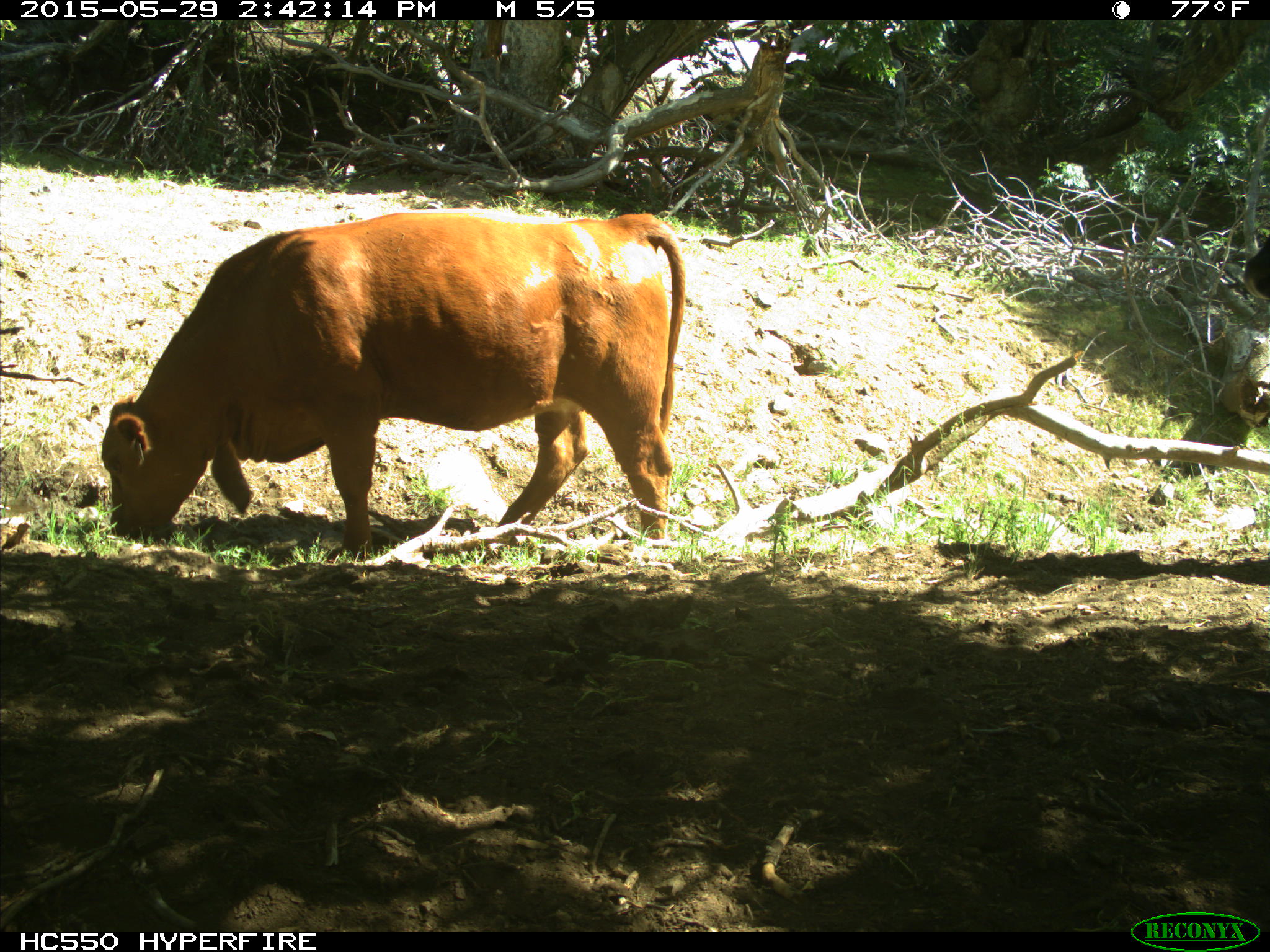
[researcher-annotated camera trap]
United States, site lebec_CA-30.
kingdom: Animalia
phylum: Chordata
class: Mammalia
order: Artiodactyla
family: Bovidae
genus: Bos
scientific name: Bos taurus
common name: domestic cow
Bos taurus (domestic cow).